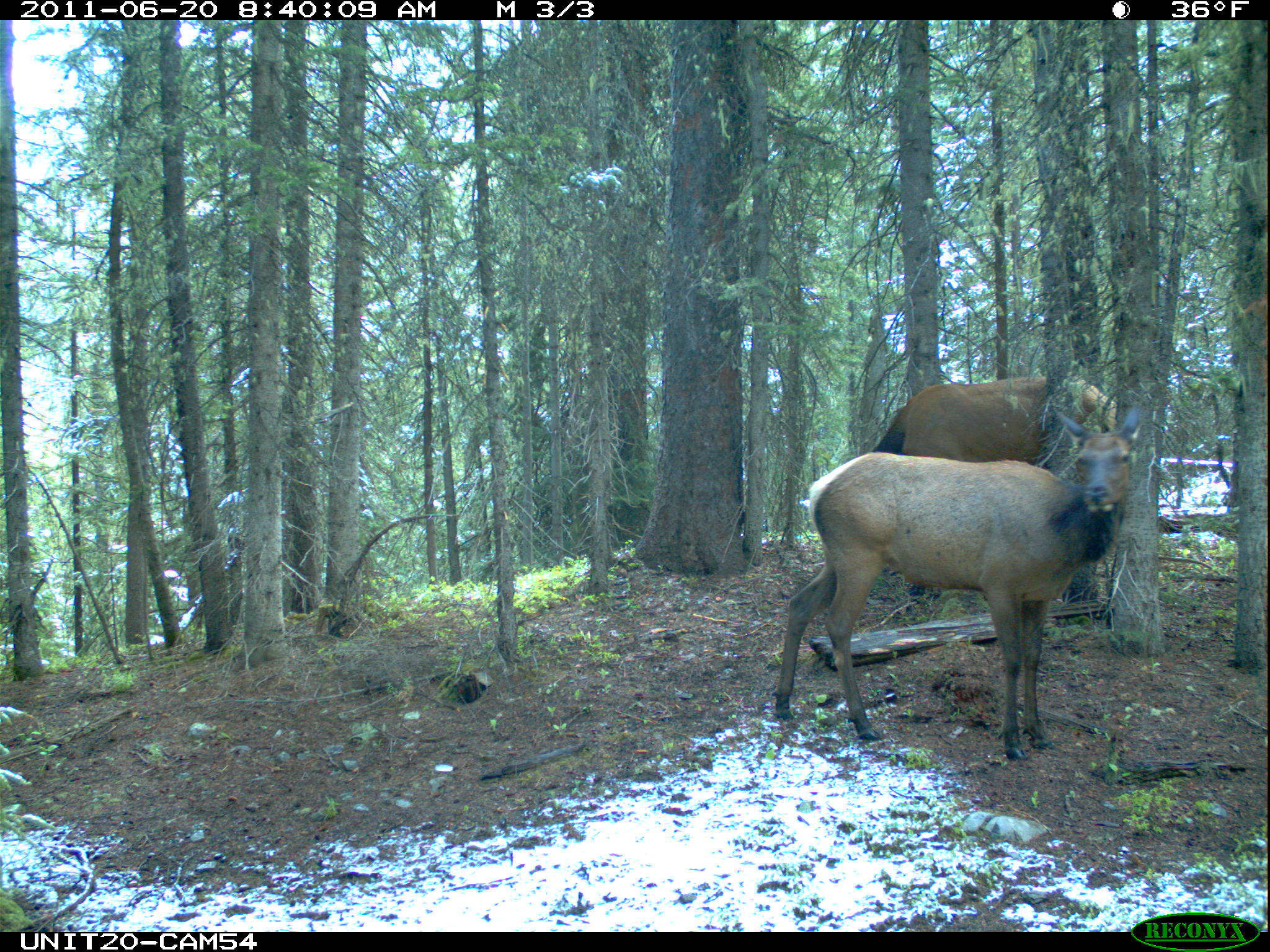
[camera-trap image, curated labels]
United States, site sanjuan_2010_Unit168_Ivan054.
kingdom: Animalia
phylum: Chordata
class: Mammalia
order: Artiodactyla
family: Cervidae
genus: Cervus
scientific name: Cervus elaphus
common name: red deer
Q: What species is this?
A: Cervus elaphus (red deer).